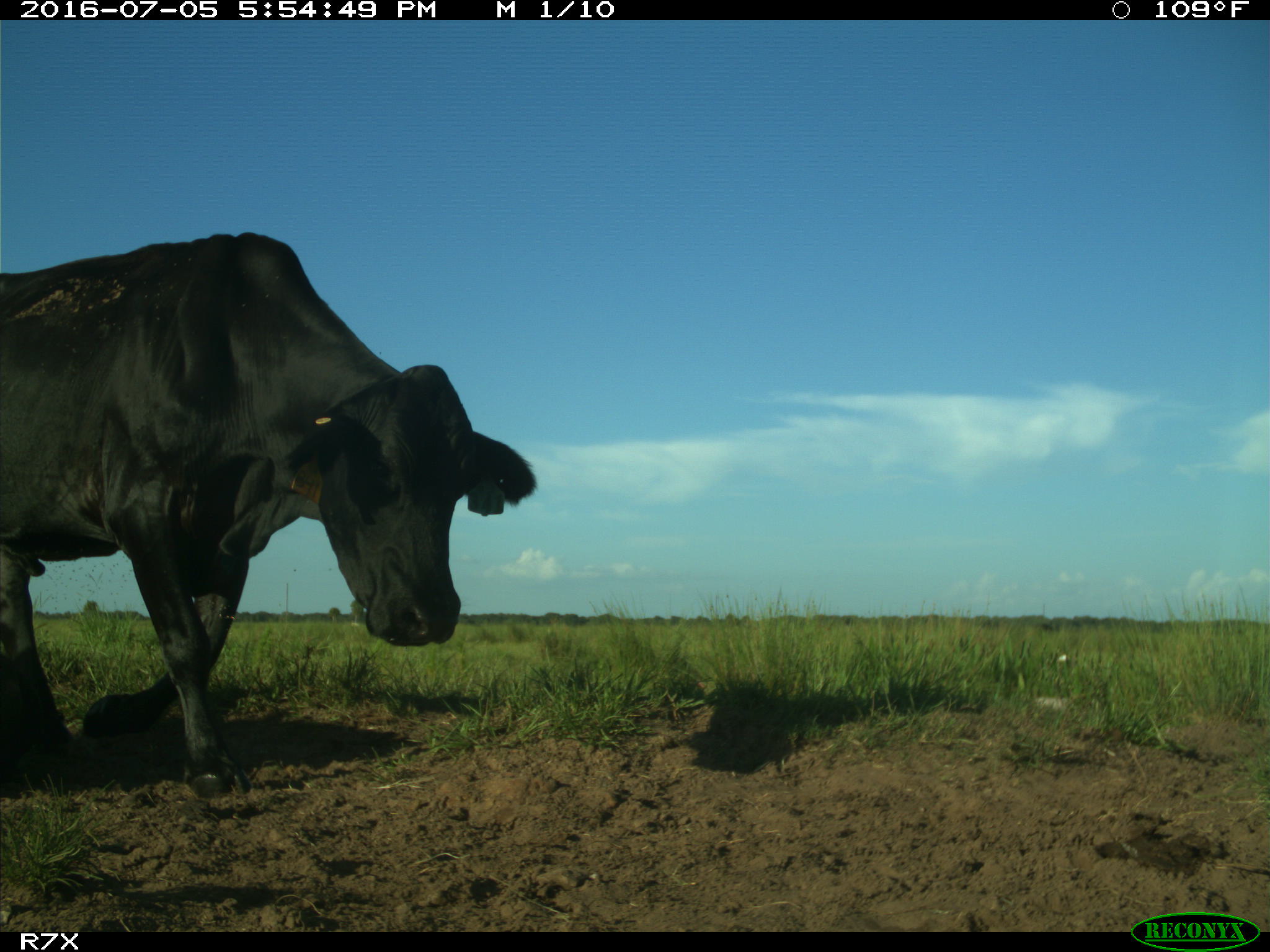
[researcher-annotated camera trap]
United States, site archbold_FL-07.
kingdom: Animalia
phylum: Chordata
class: Mammalia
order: Artiodactyla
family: Bovidae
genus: Bos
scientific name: Bos taurus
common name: domestic cow